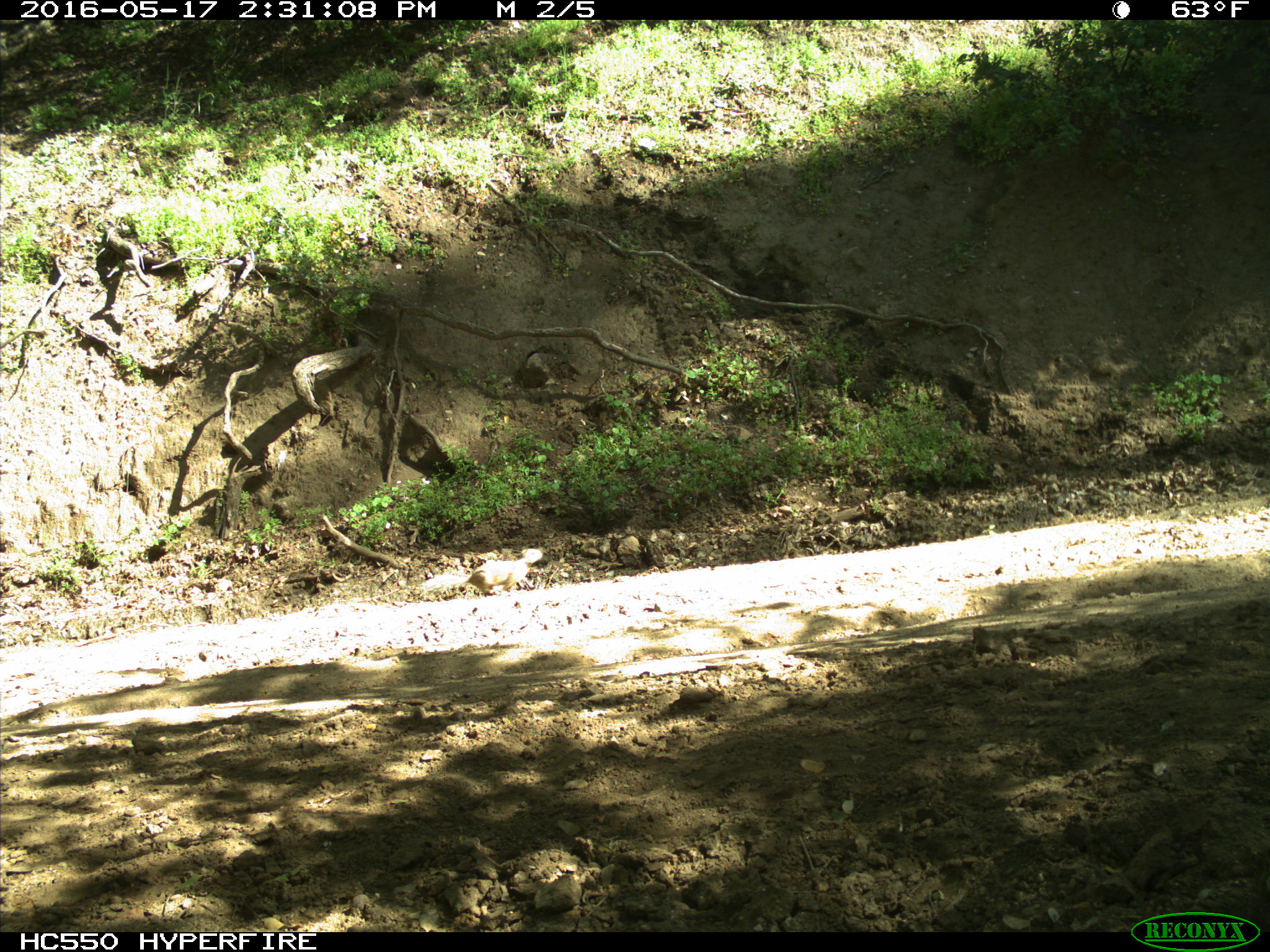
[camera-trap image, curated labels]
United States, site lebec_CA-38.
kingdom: Animalia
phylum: Chordata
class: Mammalia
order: Rodentia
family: Sciuridae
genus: Otospermophilus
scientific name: Otospermophilus beecheyi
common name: california ground squirrel